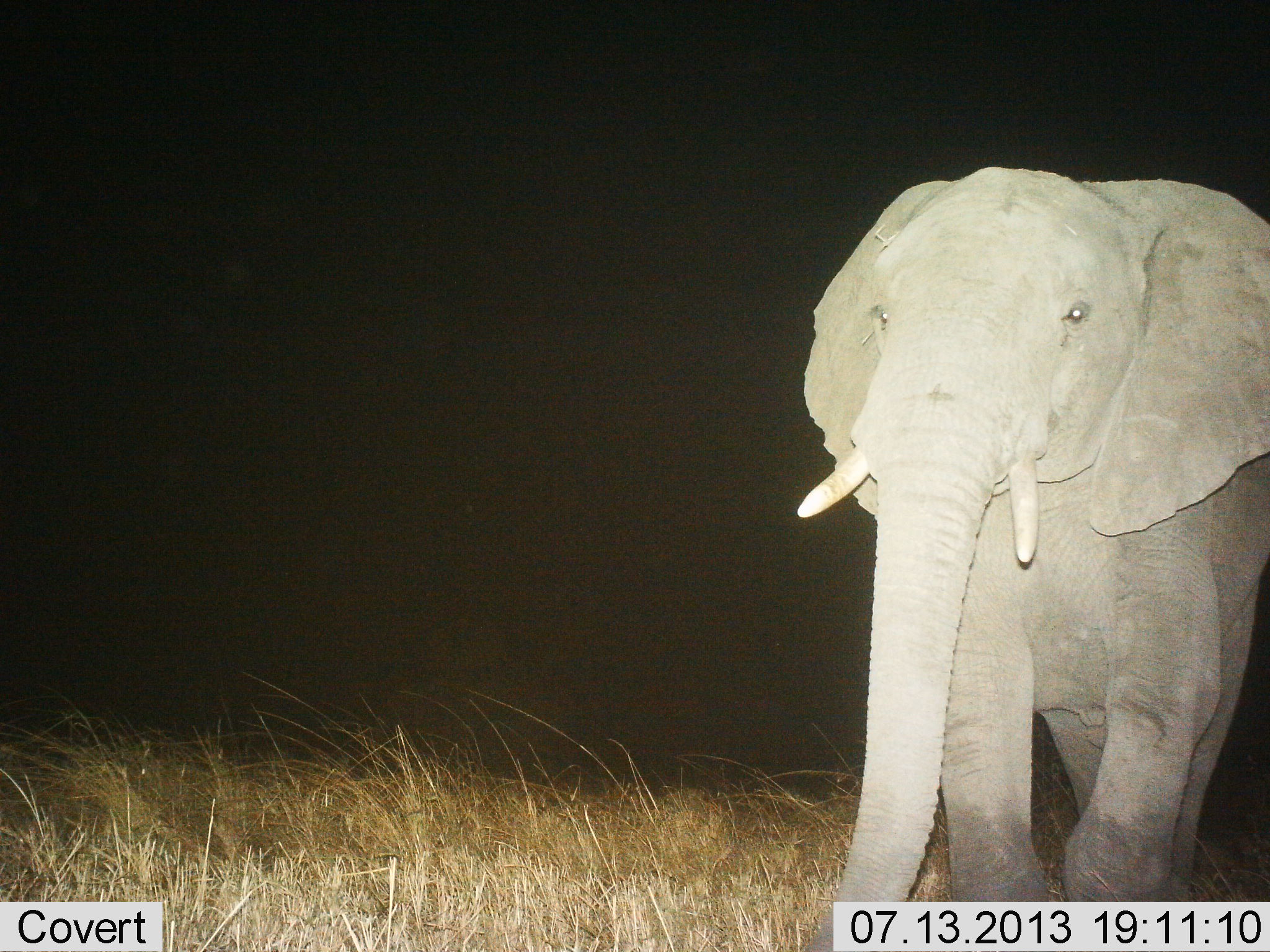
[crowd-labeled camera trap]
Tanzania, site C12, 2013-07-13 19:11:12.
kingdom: Animalia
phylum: Chordata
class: Mammalia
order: Proboscidea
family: Elephantidae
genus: Loxodonta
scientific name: Loxodonta africana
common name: african bush elephant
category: elephant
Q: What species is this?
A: Elephant (african bush elephant) (Loxodonta africana).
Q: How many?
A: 1.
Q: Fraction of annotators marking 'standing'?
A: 42%.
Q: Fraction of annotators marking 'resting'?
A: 0%.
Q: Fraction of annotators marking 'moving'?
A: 58%.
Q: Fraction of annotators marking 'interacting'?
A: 0%.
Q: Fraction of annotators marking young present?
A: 0%.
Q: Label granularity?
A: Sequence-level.